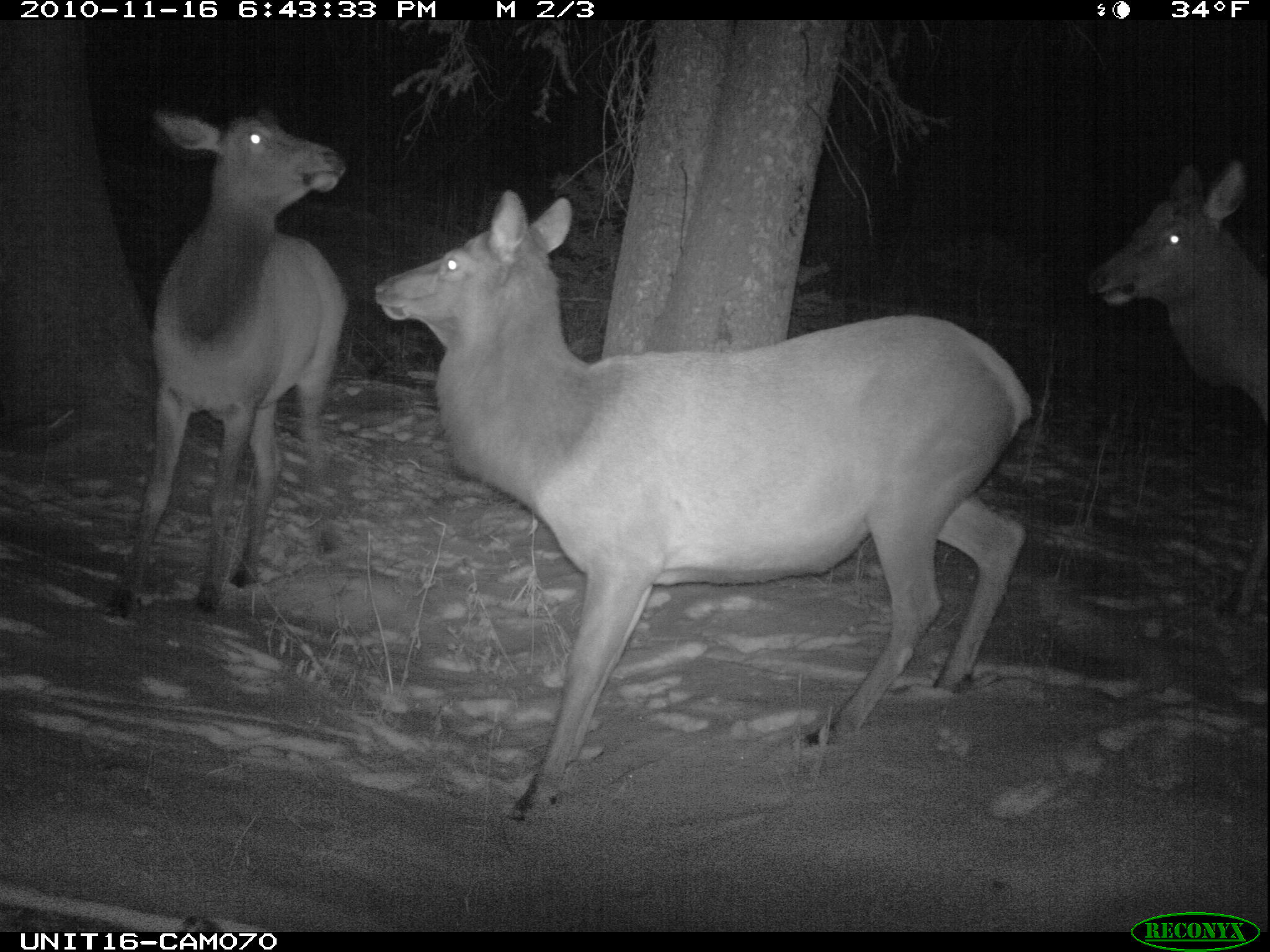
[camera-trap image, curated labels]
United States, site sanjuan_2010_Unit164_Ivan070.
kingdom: Animalia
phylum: Chordata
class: Mammalia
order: Artiodactyla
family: Cervidae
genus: Cervus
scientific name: Cervus elaphus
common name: red deer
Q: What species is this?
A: Cervus elaphus (red deer).